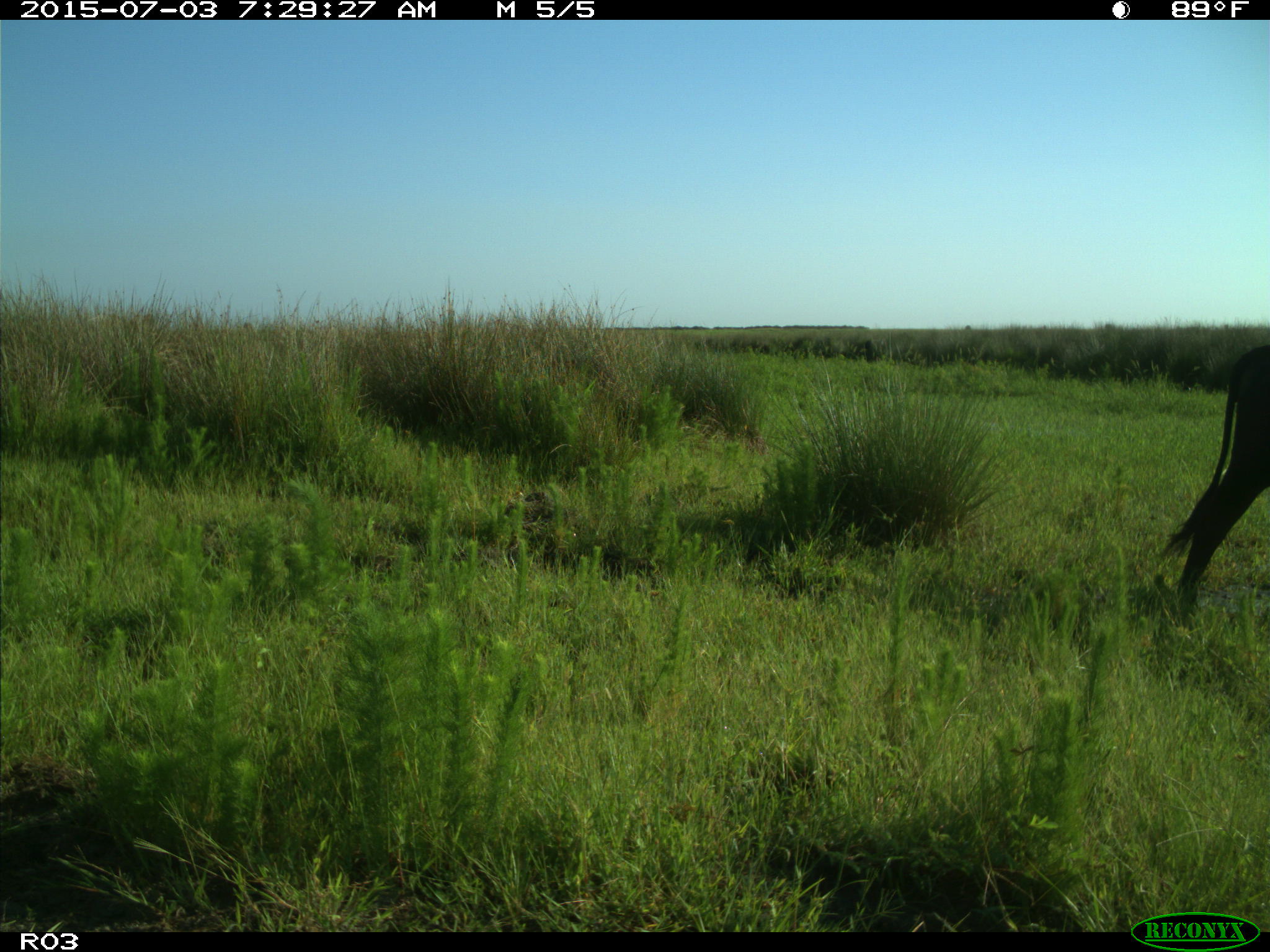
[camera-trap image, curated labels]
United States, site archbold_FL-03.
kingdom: Animalia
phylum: Chordata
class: Mammalia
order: Artiodactyla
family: Bovidae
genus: Bos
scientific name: Bos taurus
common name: domestic cow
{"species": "Bos taurus (domestic cow)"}